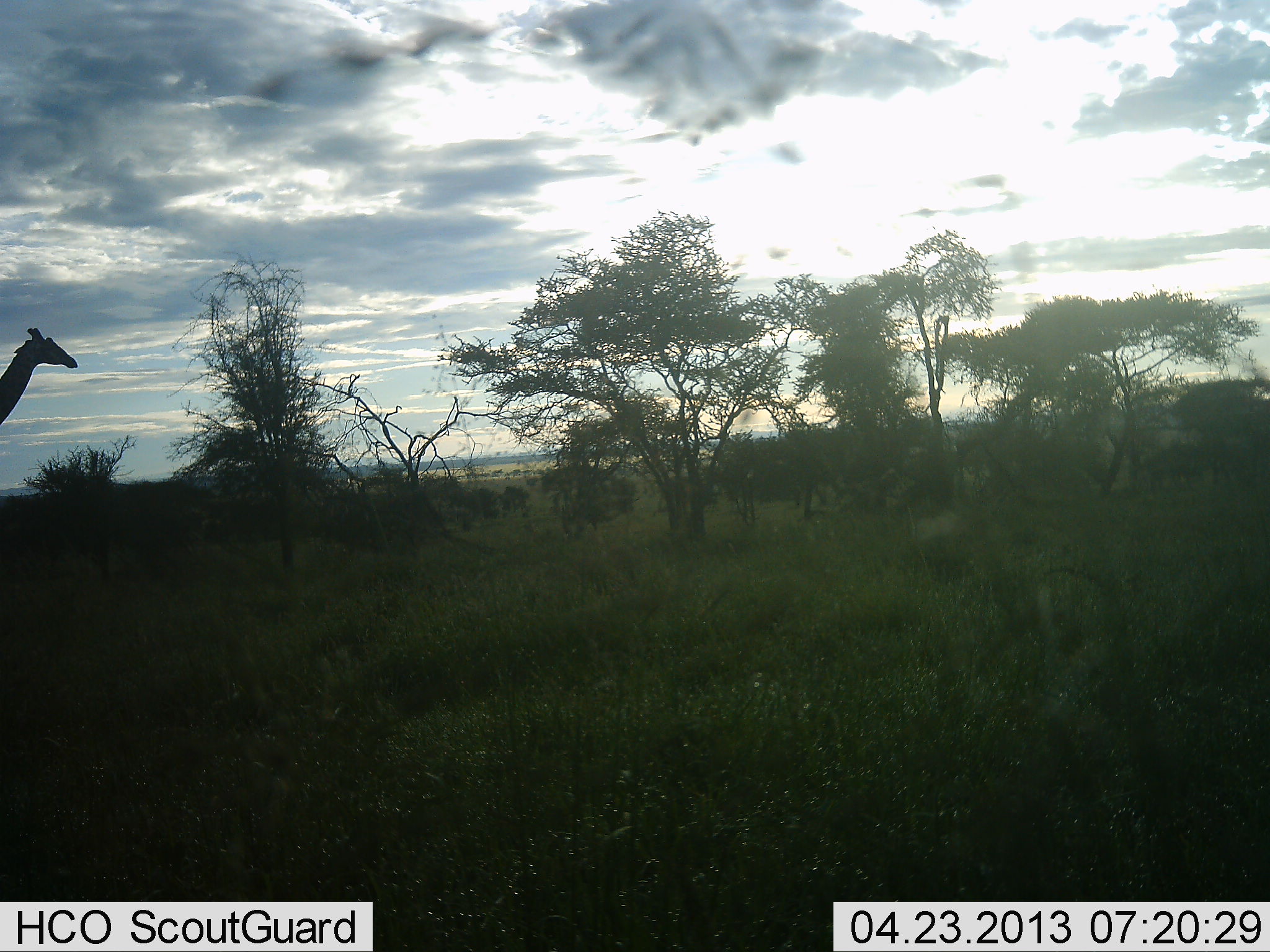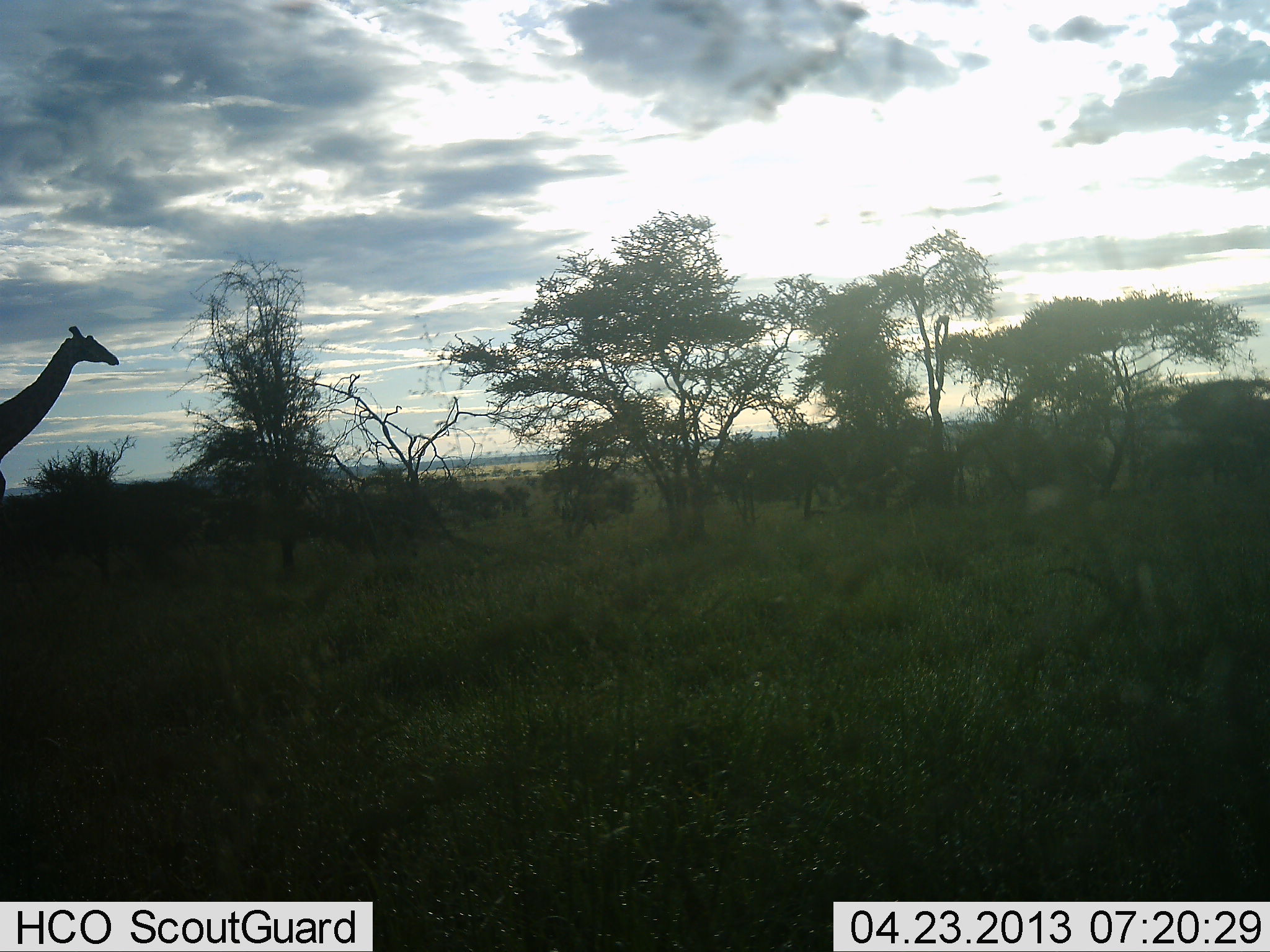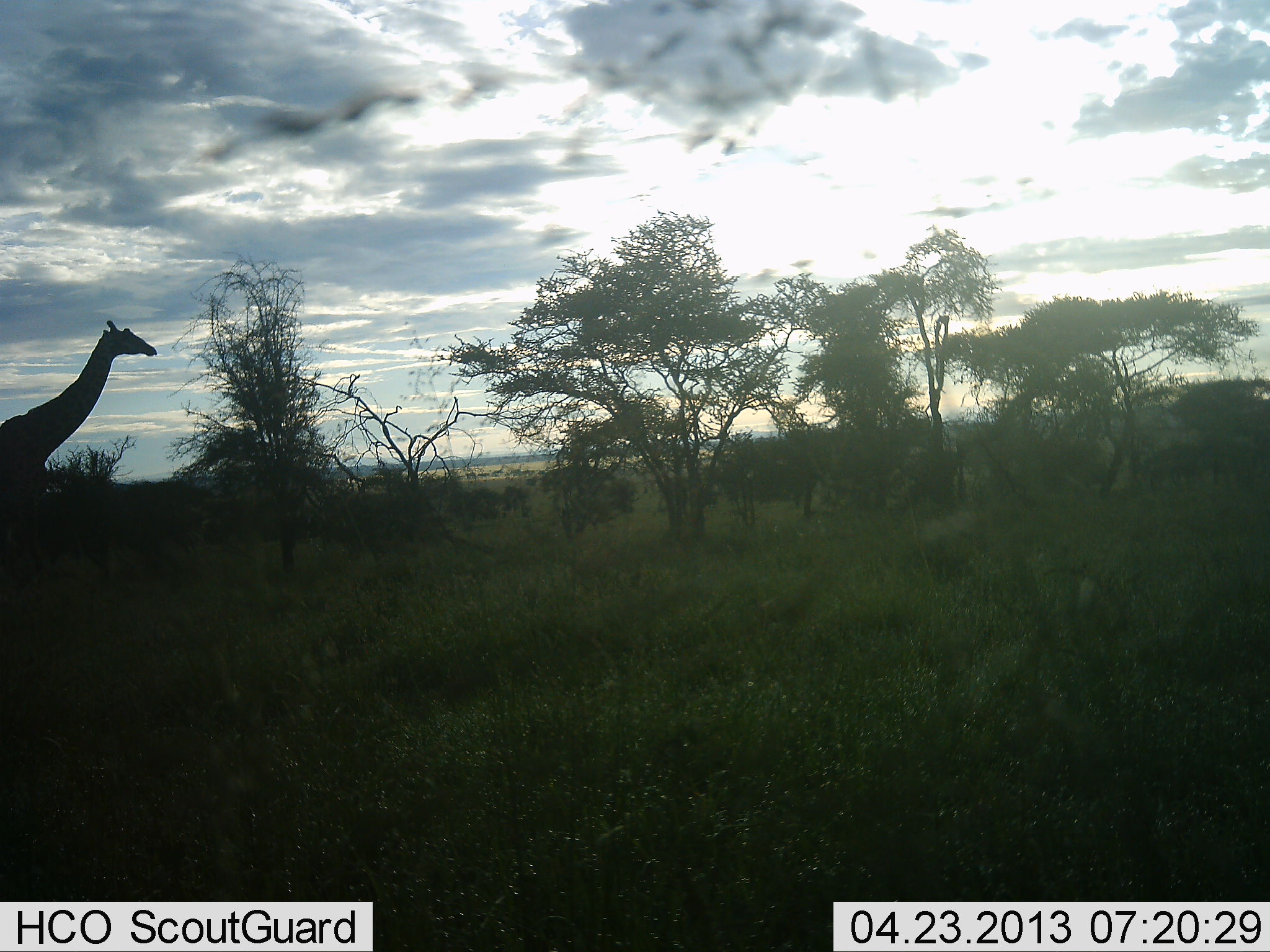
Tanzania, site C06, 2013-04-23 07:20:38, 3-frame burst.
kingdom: Animalia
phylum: Chordata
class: Mammalia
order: Artiodactyla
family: Giraffidae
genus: Giraffa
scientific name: Giraffa camelopardalis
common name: giraffe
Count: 1.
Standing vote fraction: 0%.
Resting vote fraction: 0%.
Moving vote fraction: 100%.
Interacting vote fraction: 0%.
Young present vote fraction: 0%.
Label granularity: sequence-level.